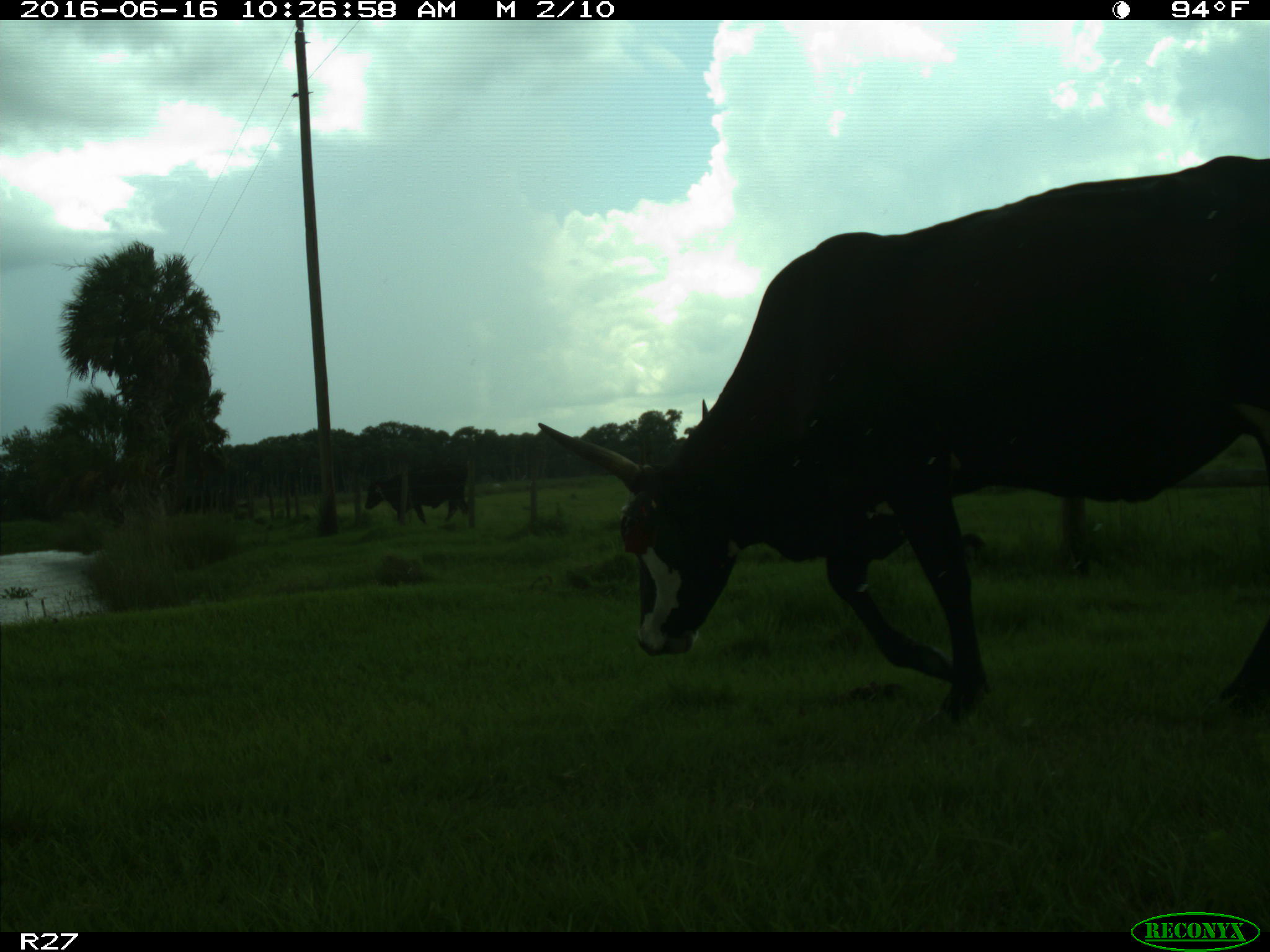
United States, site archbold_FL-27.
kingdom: Animalia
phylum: Chordata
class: Mammalia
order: Artiodactyla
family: Bovidae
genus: Bos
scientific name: Bos taurus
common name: domestic cow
Bos taurus (domestic cow).